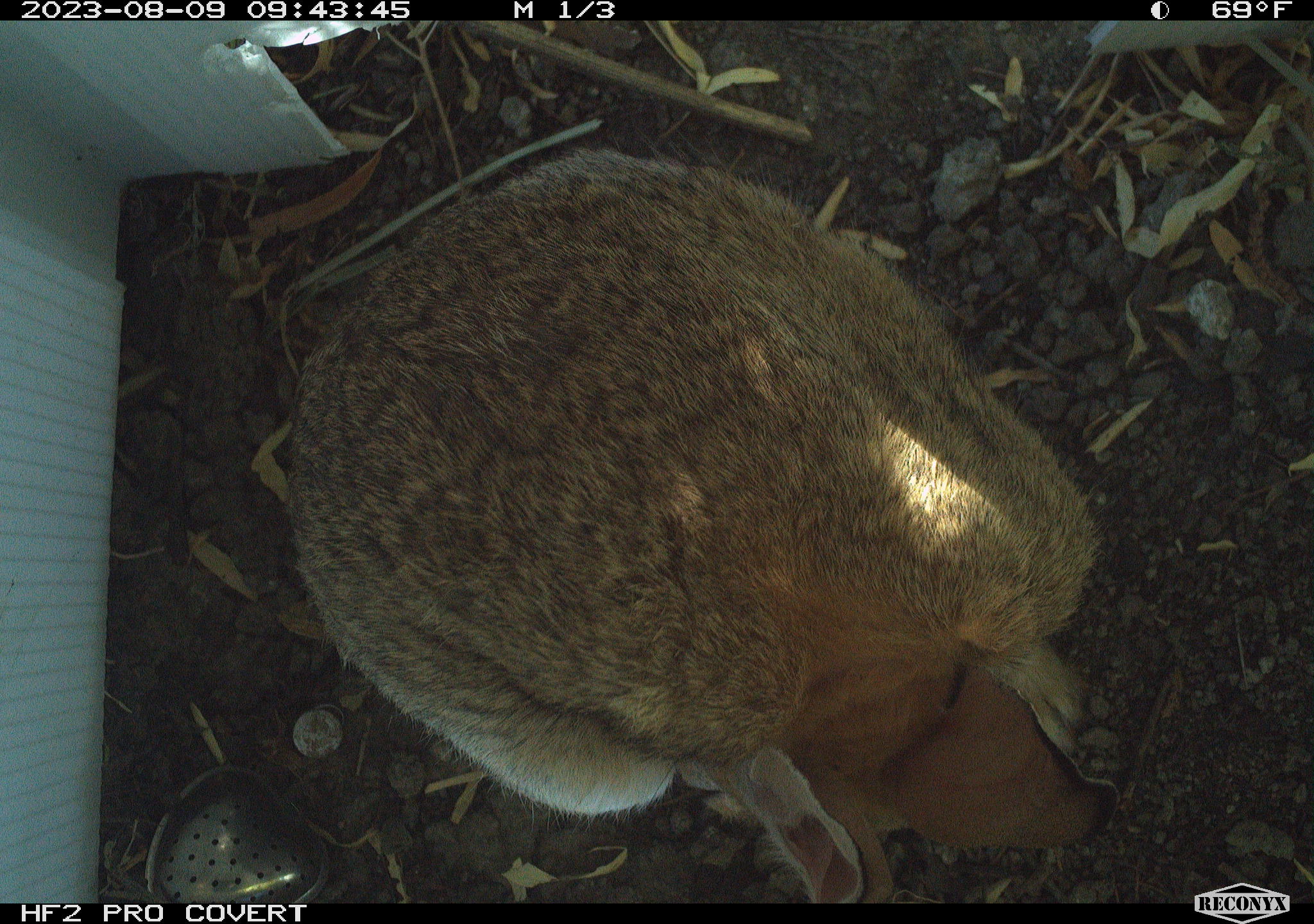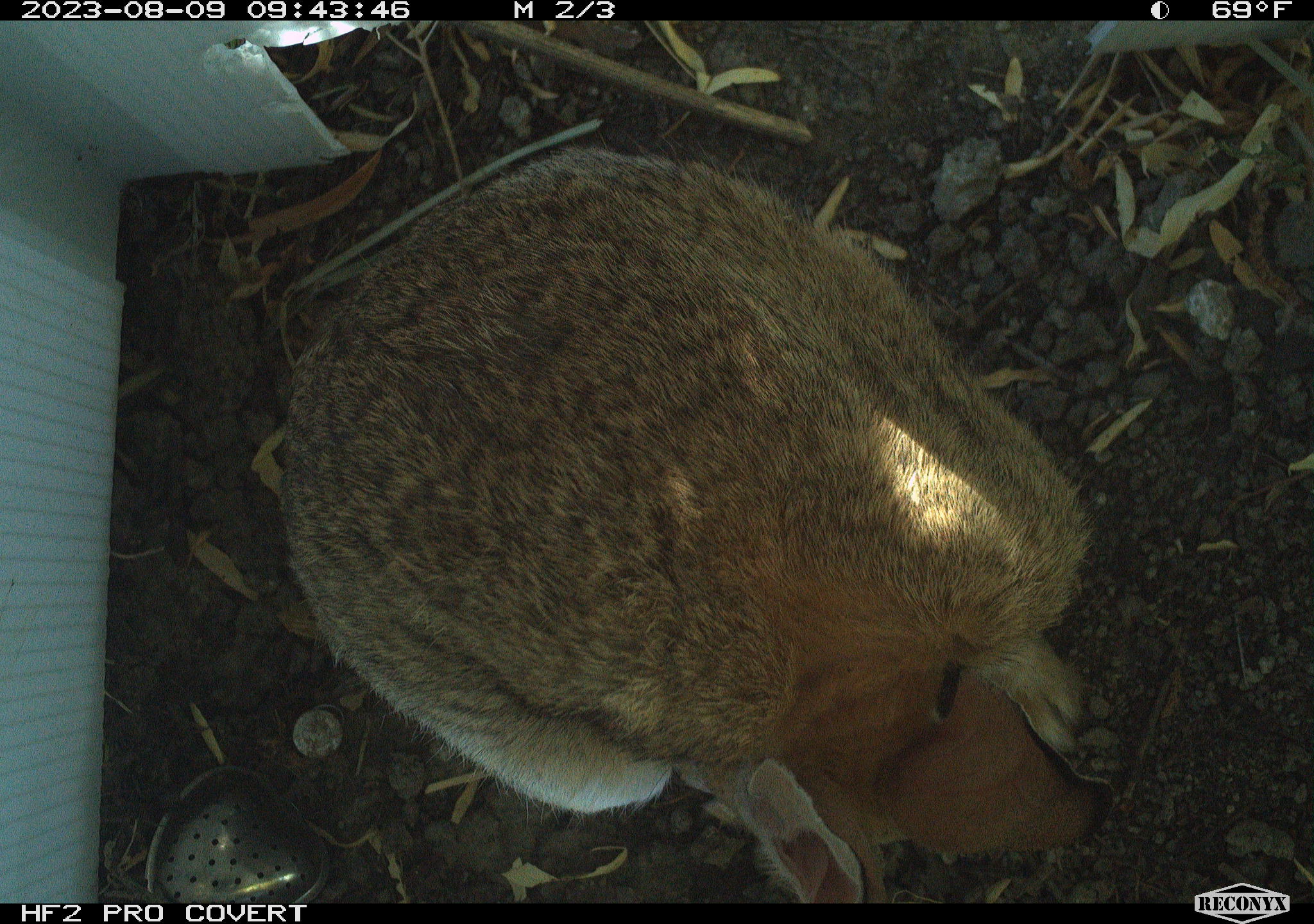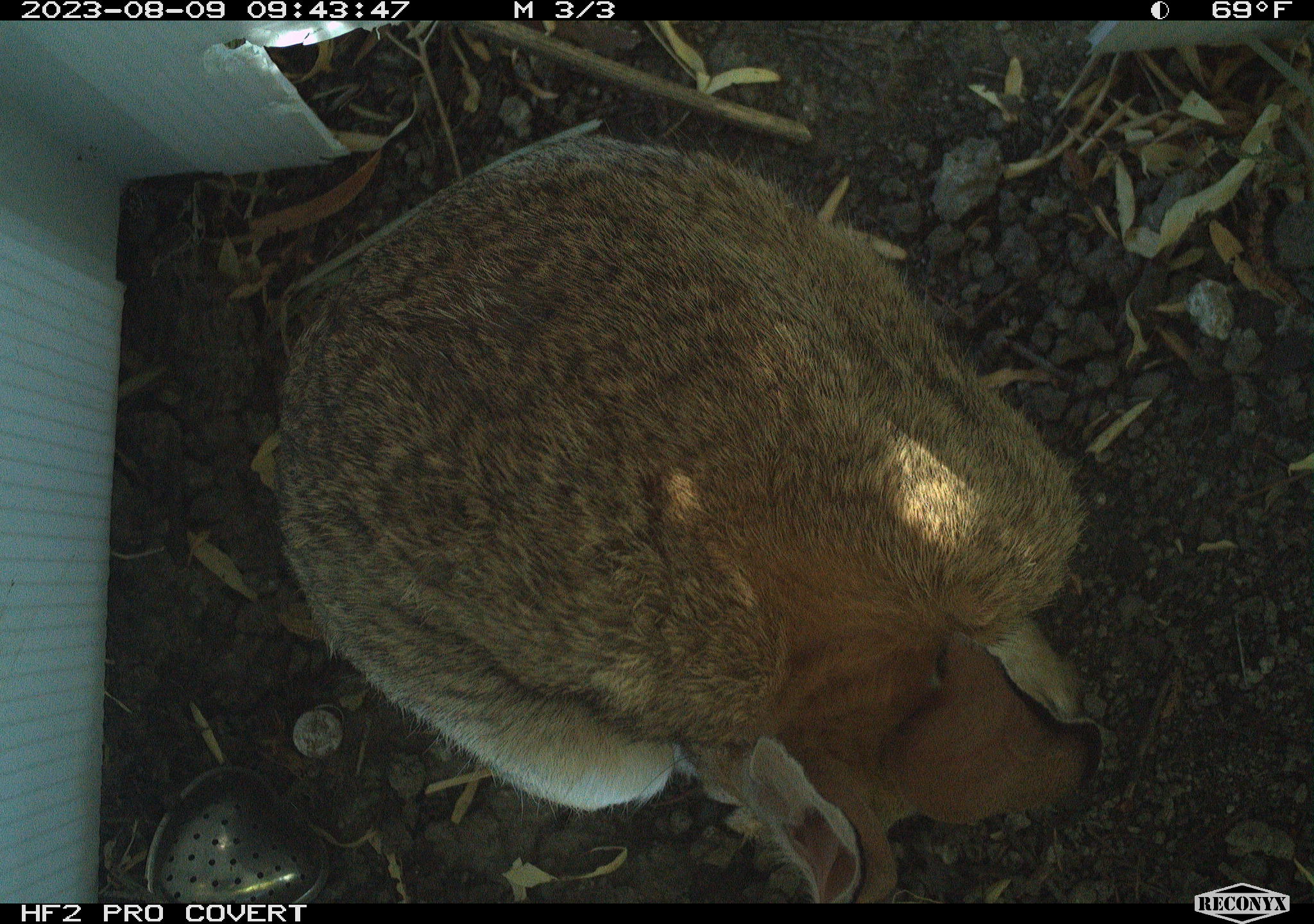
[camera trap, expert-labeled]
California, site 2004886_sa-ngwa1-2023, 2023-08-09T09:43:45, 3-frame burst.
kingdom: Animalia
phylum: Chordata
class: Mammalia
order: Lagomorpha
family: Leporidae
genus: Sylvilagus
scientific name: Sylvilagus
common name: cottontail rabbits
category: sylvilagus species